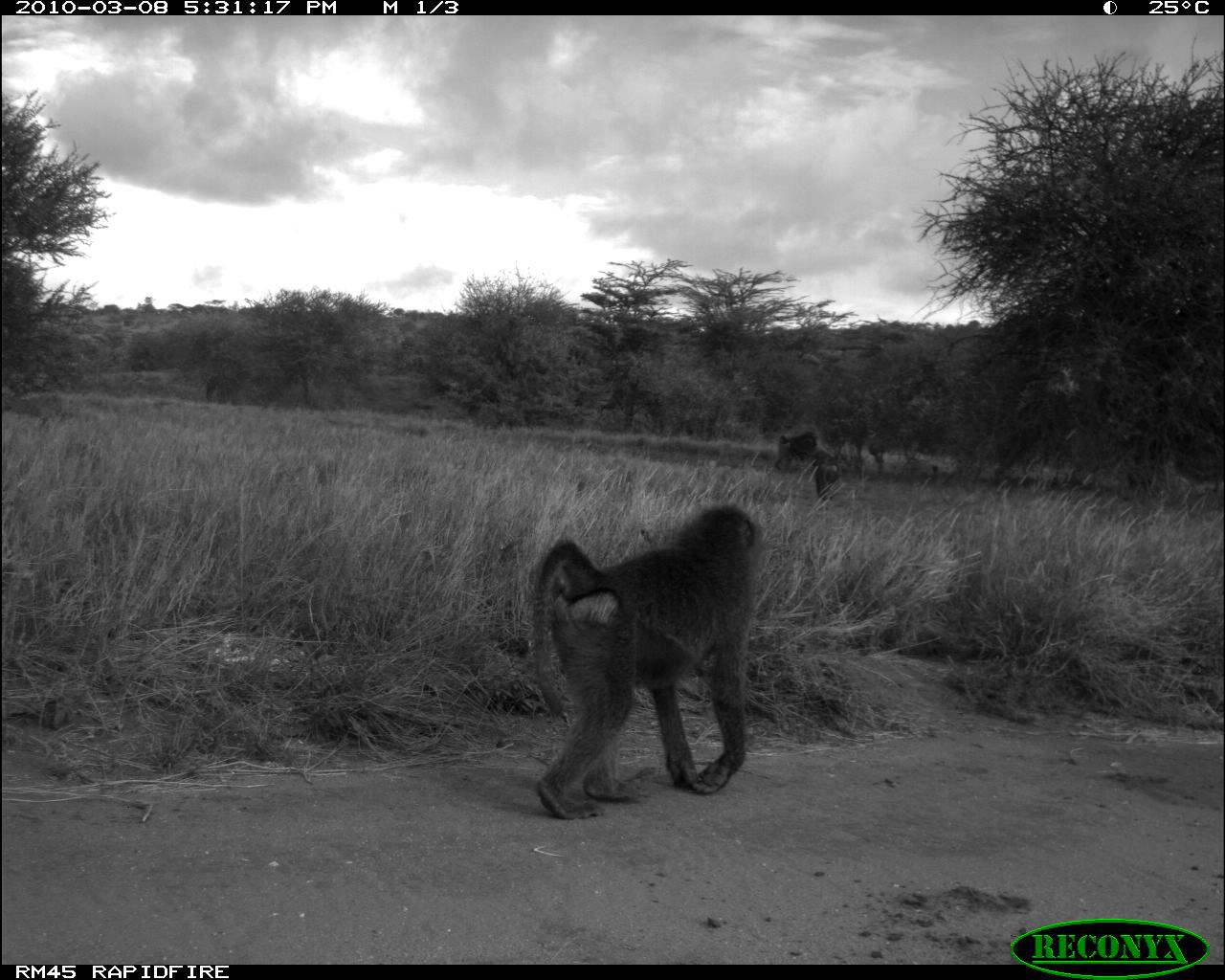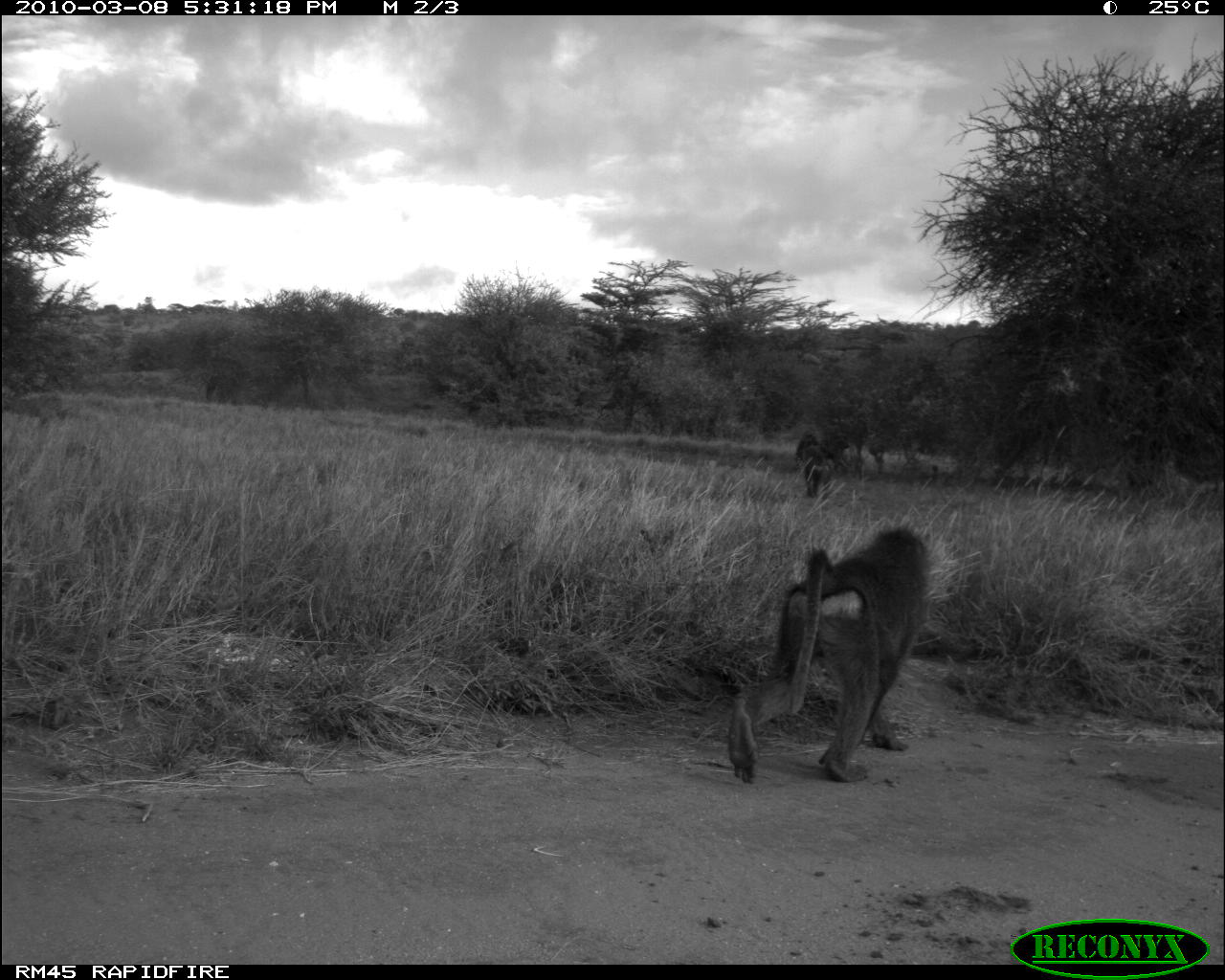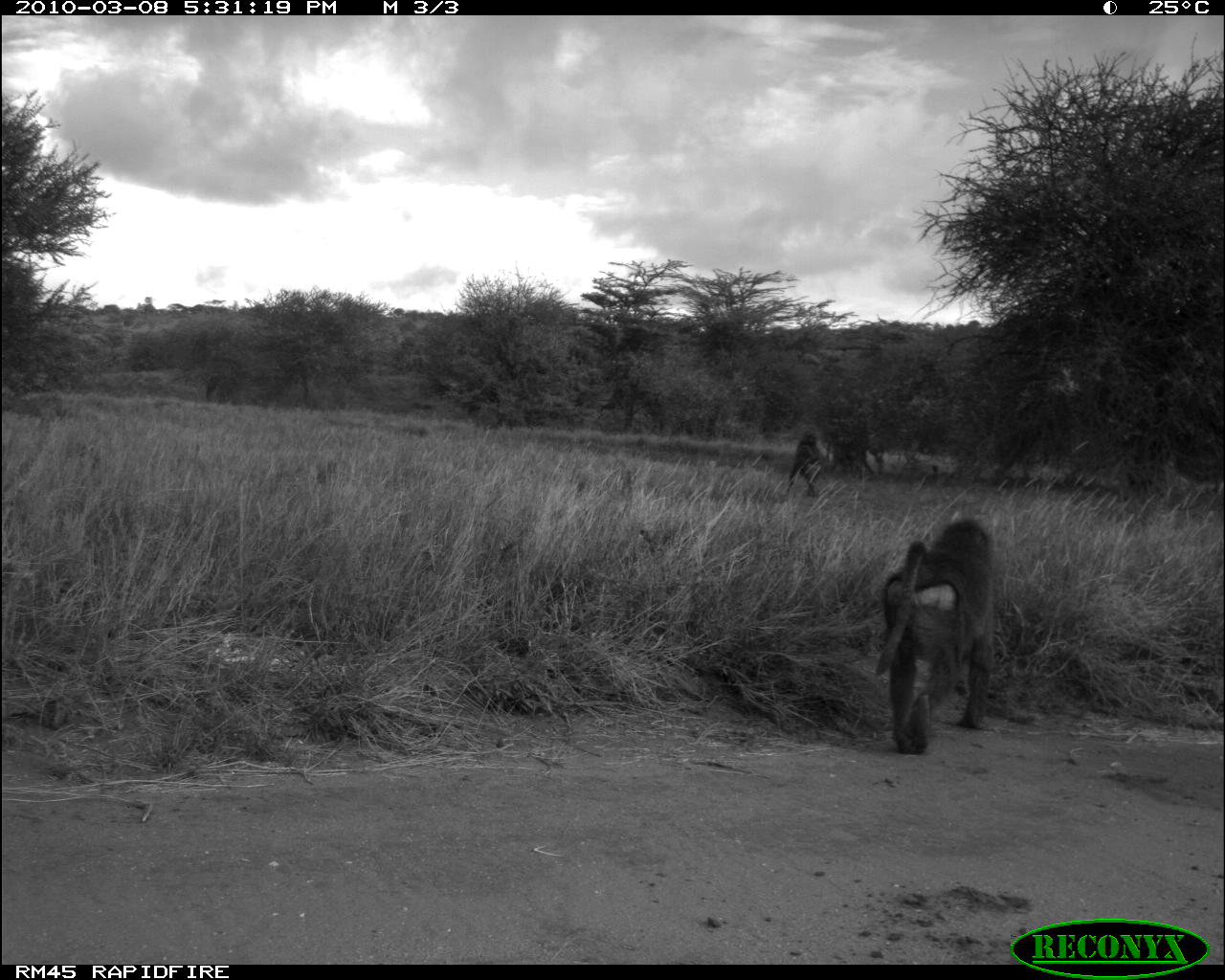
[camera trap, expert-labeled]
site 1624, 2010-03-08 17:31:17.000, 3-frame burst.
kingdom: Animalia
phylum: Chordata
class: Mammalia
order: Primates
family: Cercopithecidae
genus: Papio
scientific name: Papio anubis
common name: olive baboon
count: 3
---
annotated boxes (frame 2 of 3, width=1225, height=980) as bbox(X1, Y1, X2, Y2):
papio anubis: bbox(726, 528, 930, 785); bbox(796, 429, 828, 498); bbox(828, 438, 850, 470)